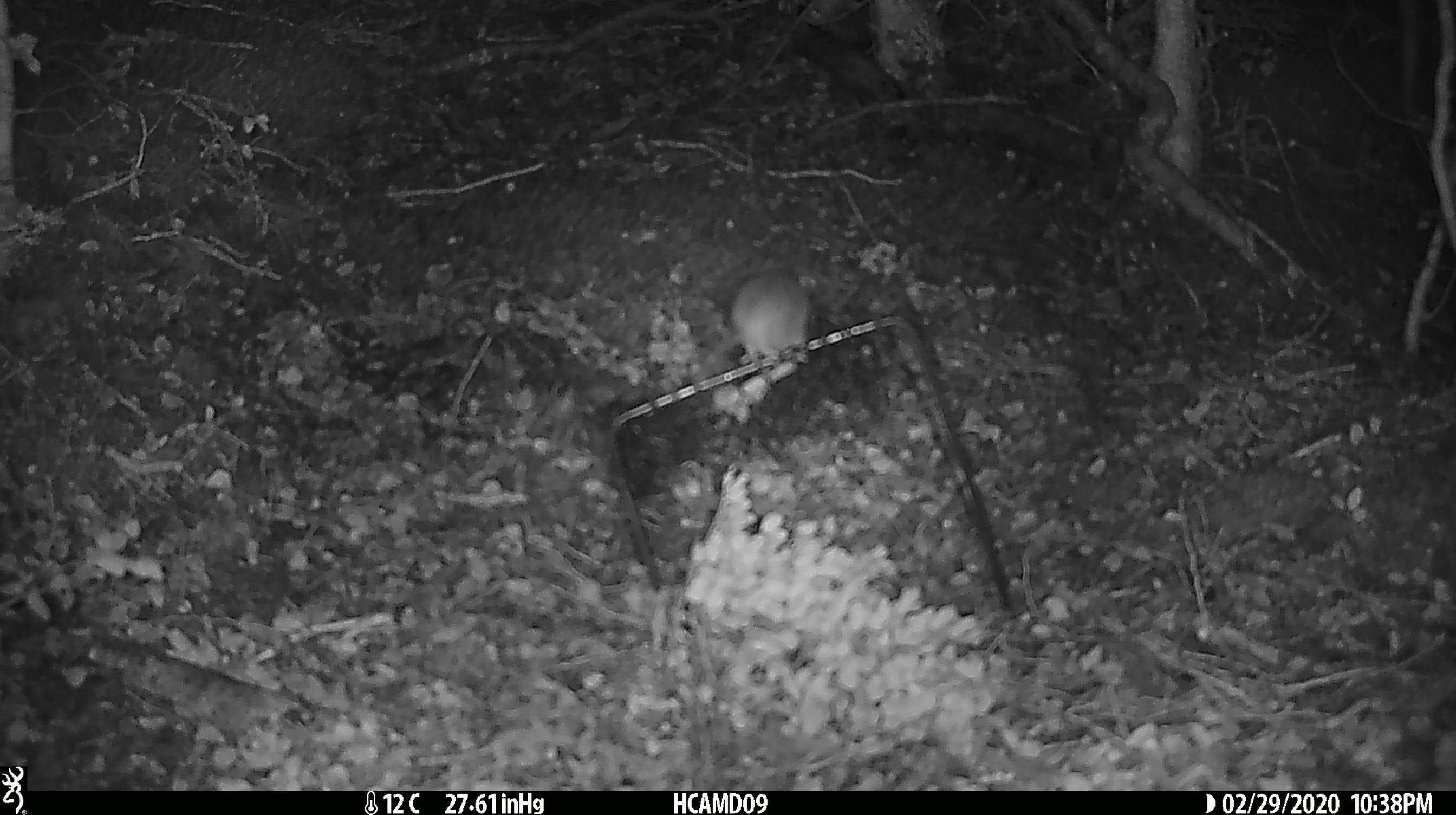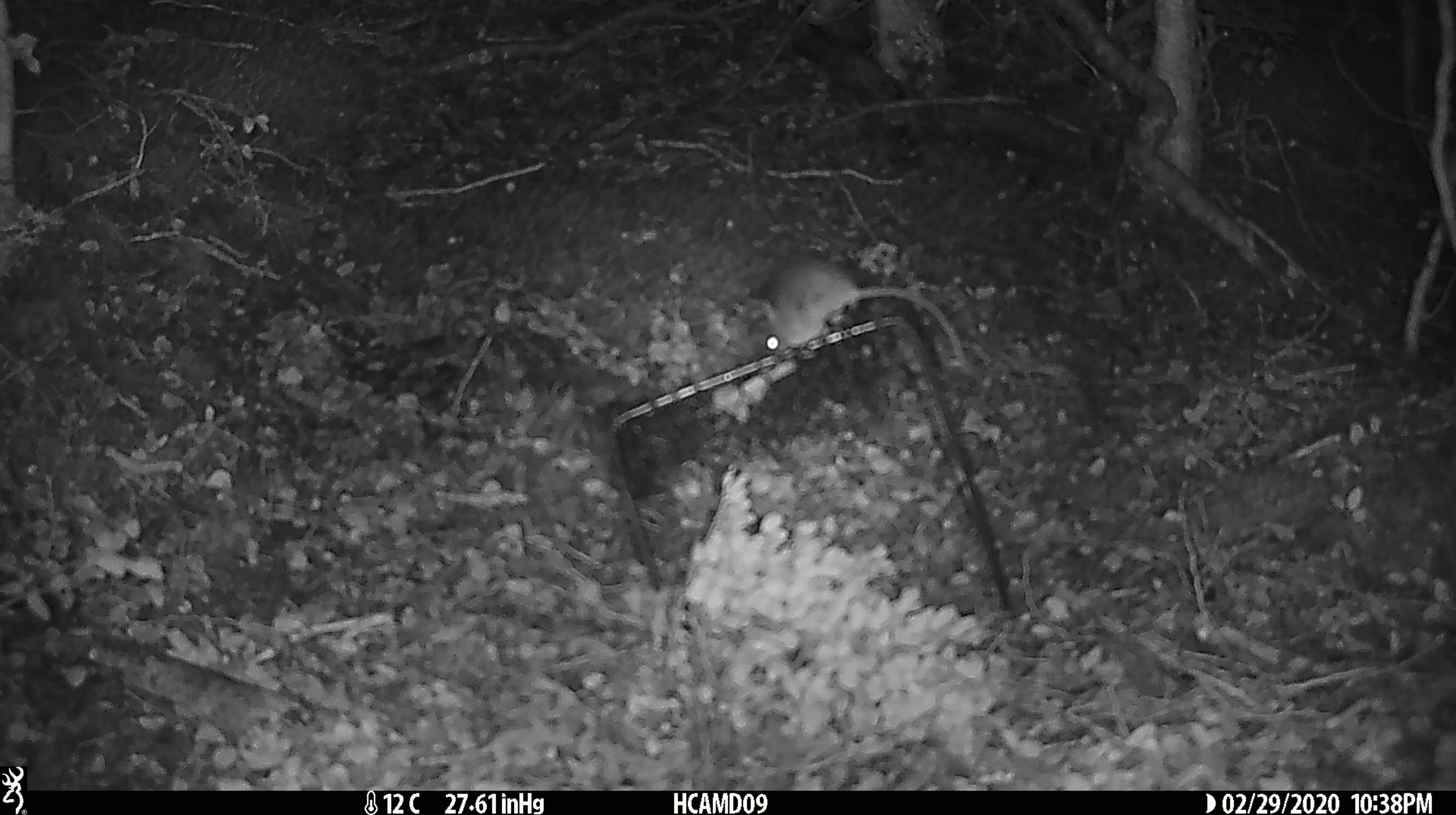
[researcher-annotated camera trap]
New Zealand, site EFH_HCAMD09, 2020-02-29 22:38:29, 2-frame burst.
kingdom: Animalia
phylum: Chordata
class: Mammalia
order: Rodentia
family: Muridae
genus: Mus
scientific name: Mus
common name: mouse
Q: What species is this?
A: Mouse (Mus).